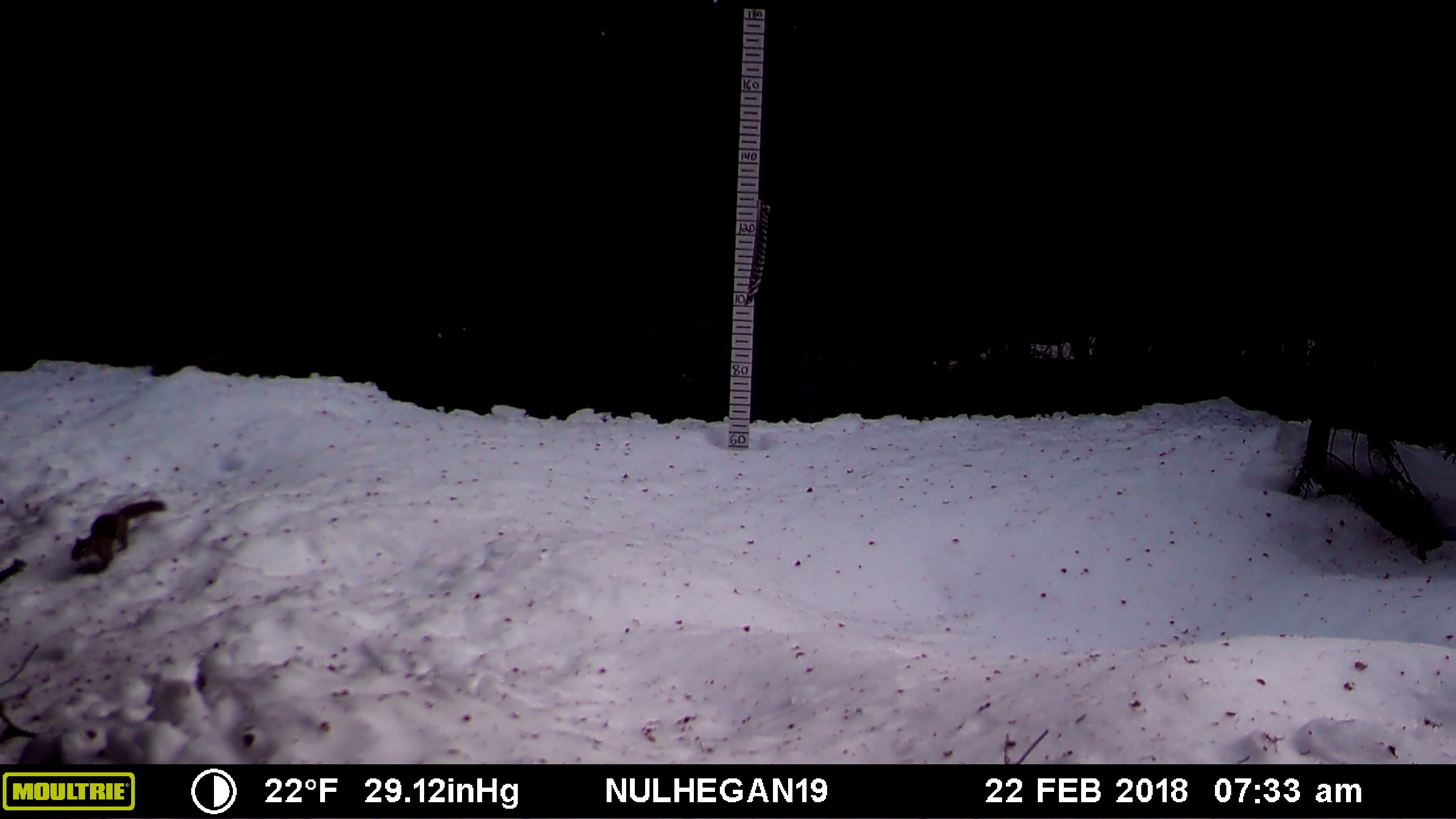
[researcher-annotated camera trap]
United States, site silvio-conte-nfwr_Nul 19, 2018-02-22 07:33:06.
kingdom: Animalia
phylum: Chordata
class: Mammalia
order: Rodentia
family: Sciuridae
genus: Tamiasciurus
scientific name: Tamiasciurus hudsonicus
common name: red squirrel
Red squirrel (Tamiasciurus hudsonicus).